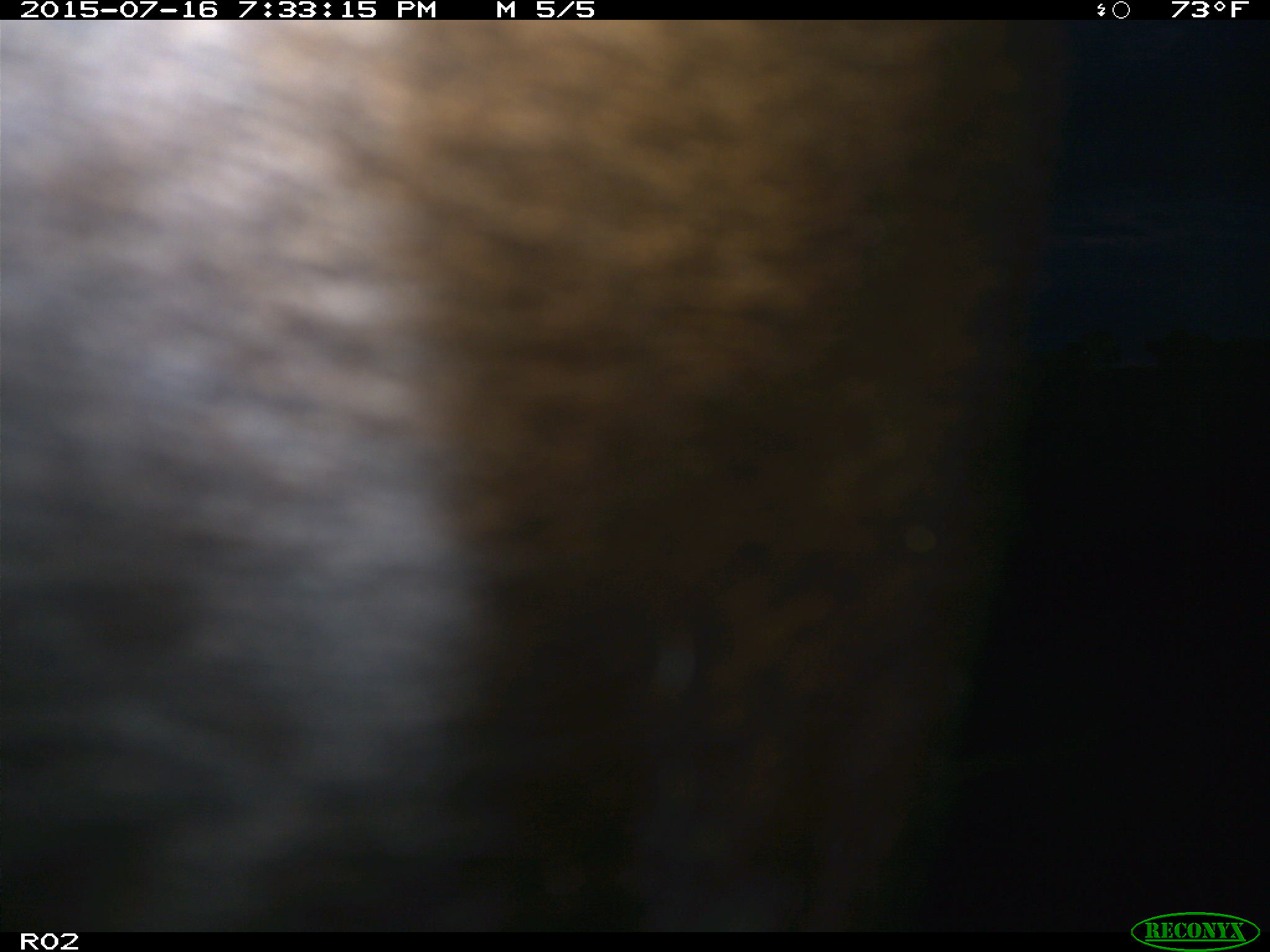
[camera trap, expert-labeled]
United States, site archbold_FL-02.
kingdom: Animalia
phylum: Chordata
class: Mammalia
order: Artiodactyla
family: Bovidae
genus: Bos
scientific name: Bos taurus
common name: domestic cow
Bos taurus (domestic cow).